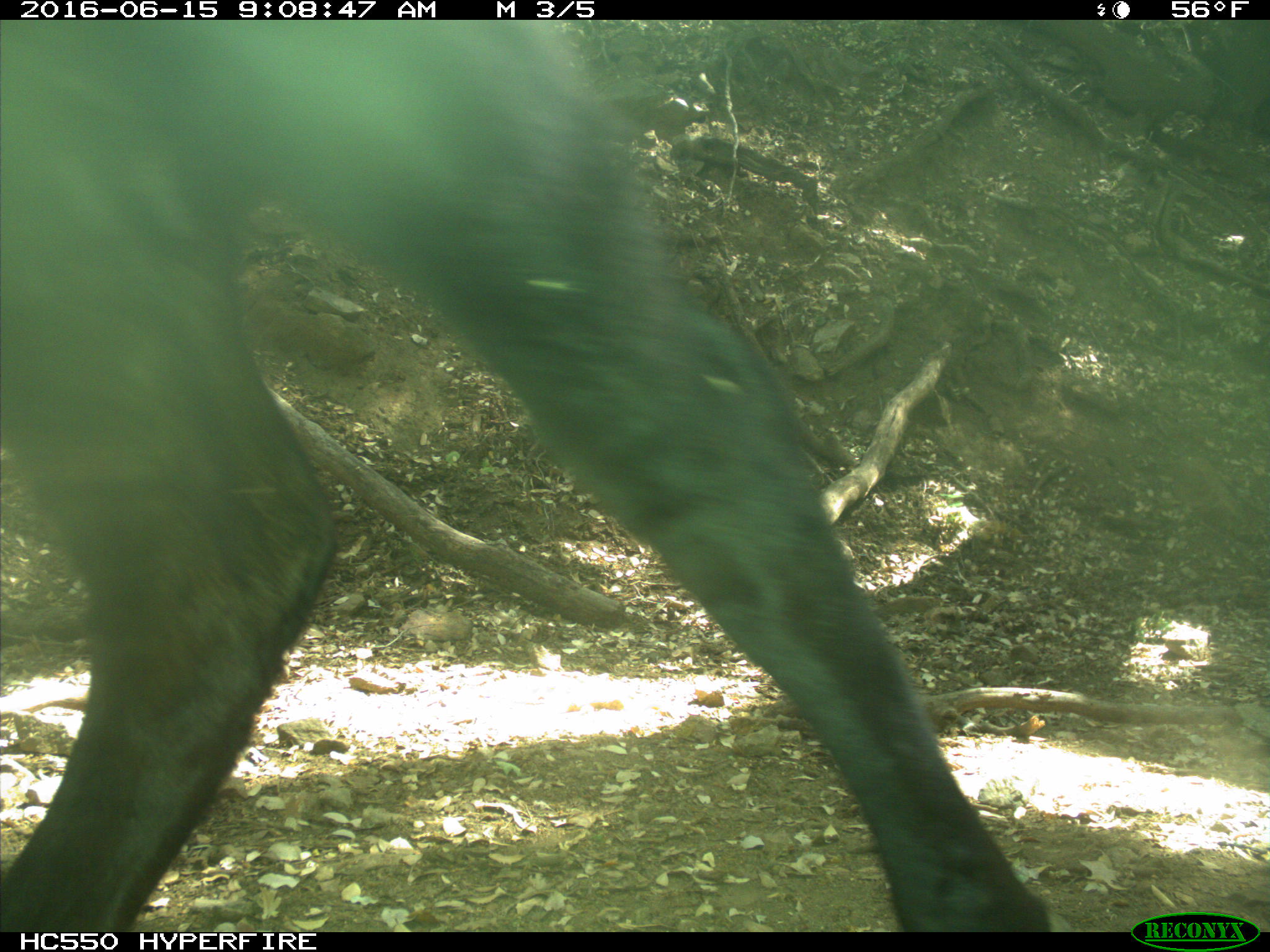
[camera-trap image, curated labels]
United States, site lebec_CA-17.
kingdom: Animalia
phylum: Chordata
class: Mammalia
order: Artiodactyla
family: Bovidae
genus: Bos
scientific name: Bos taurus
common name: domestic cow